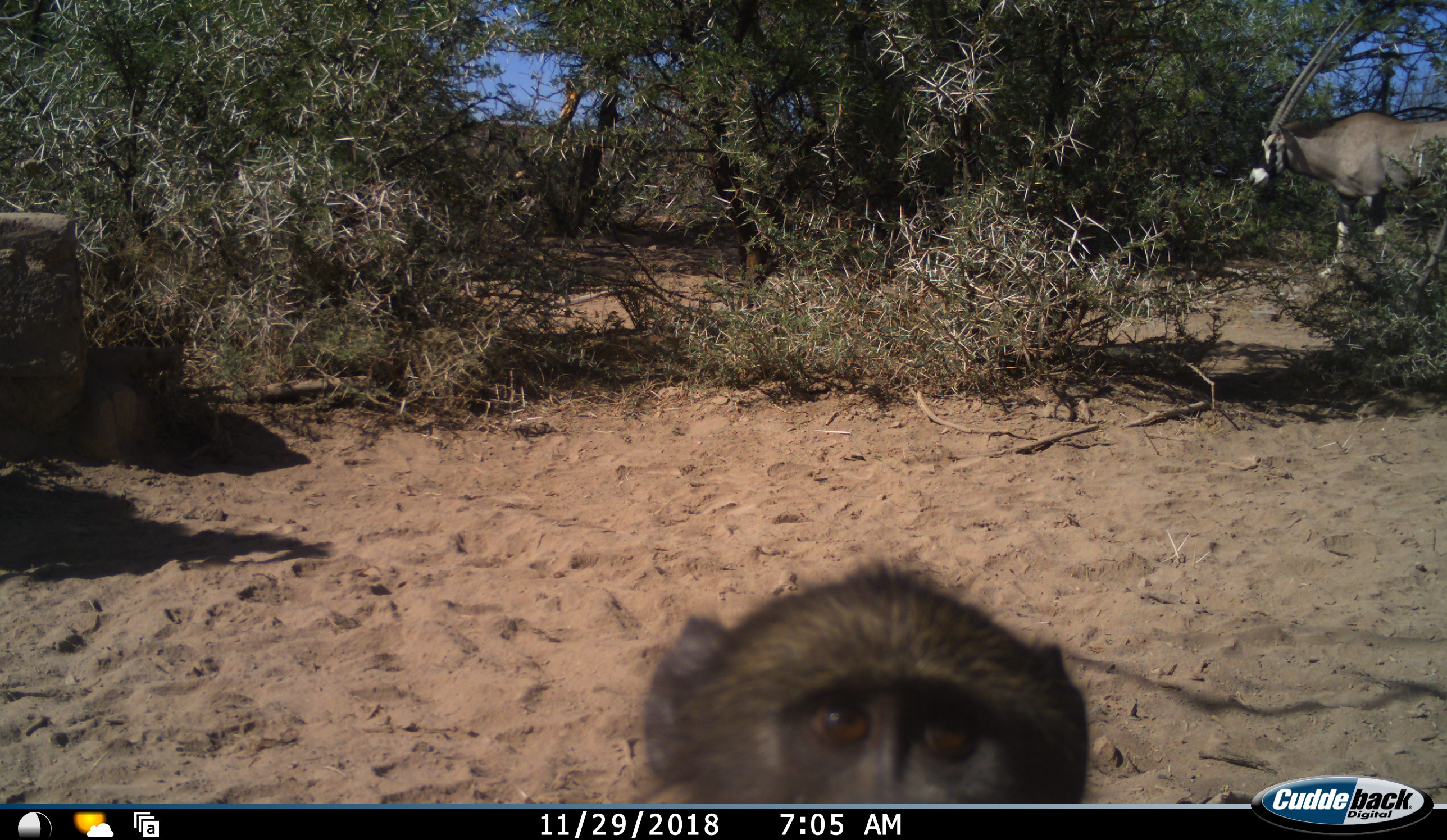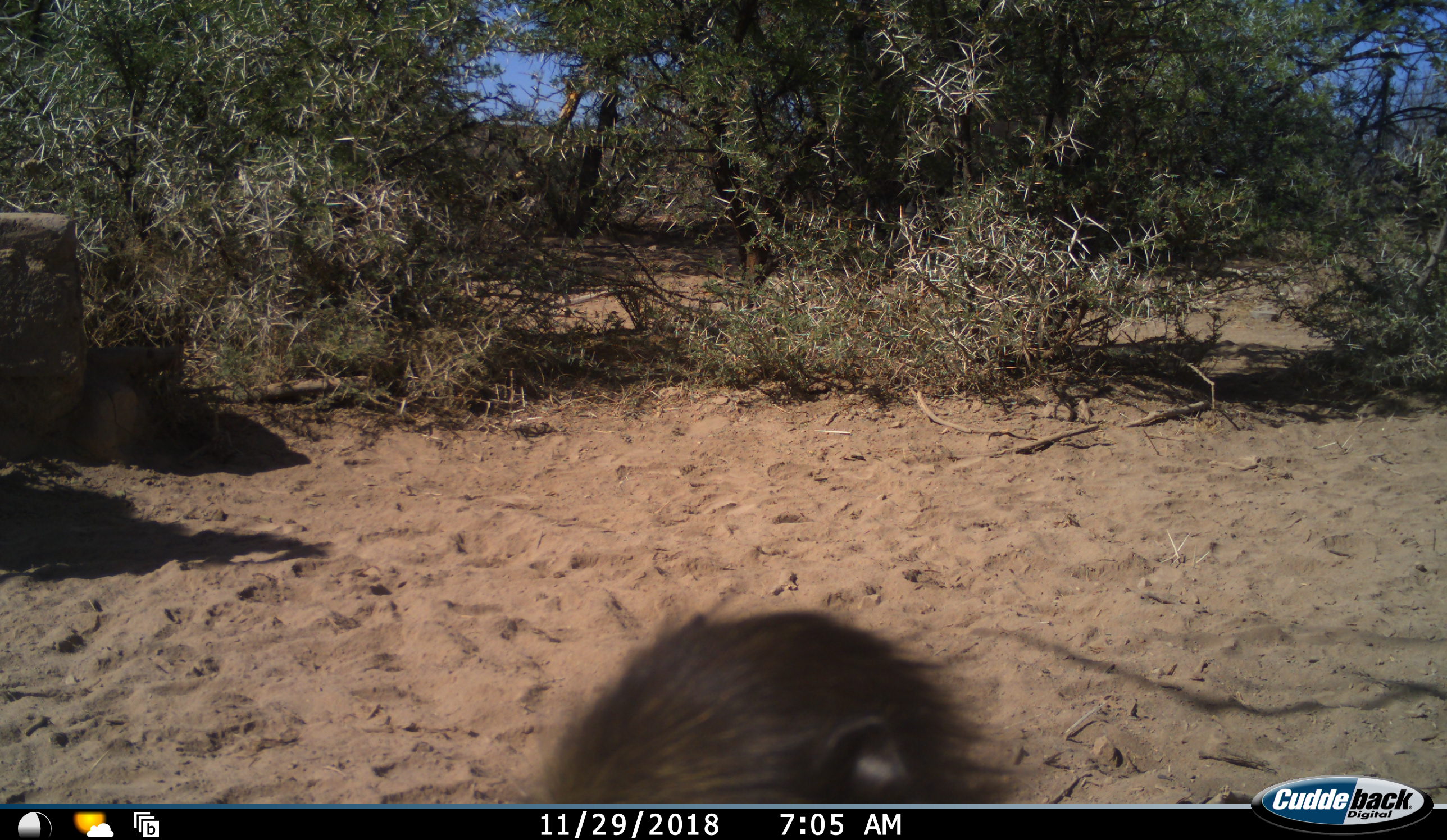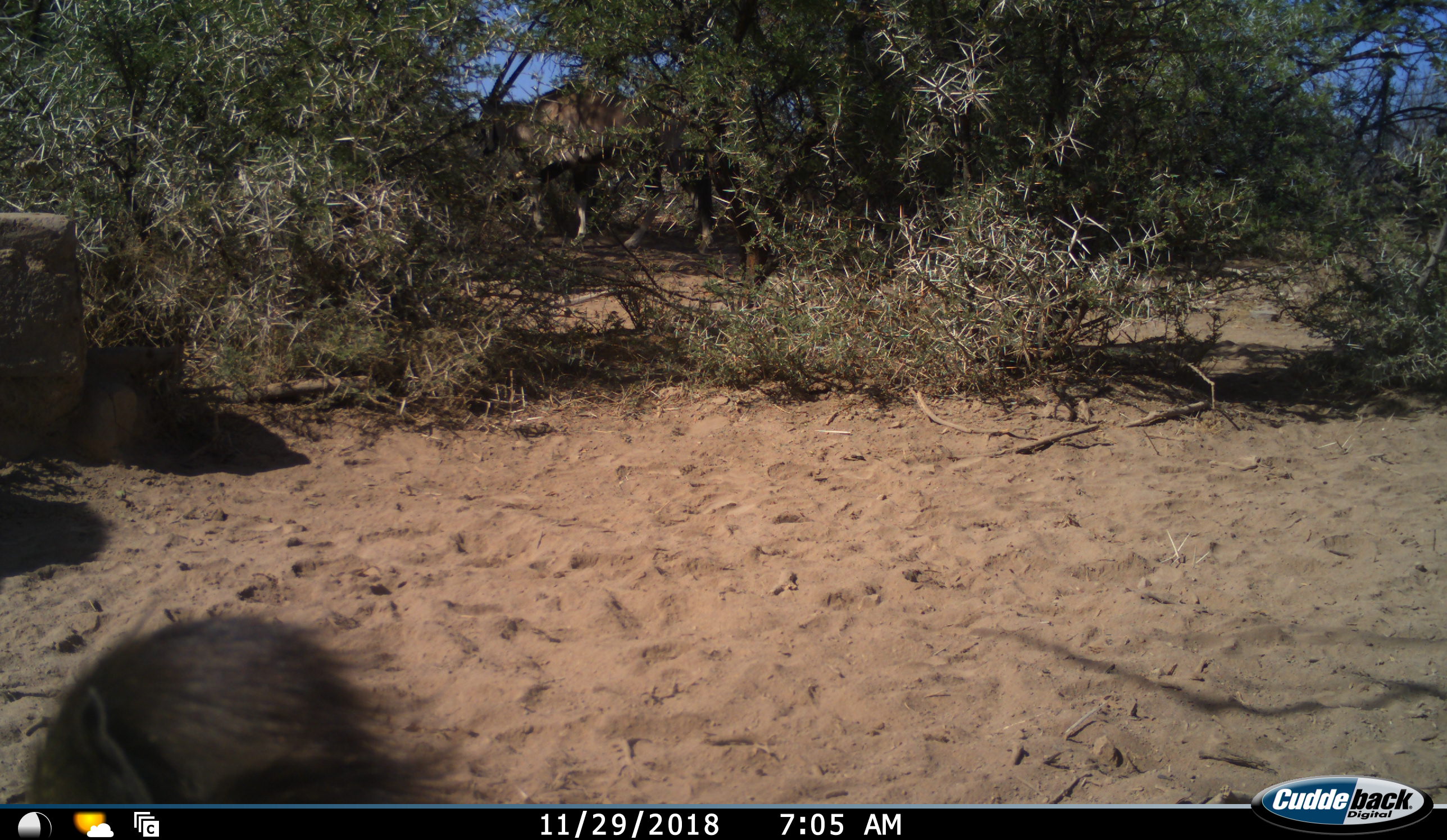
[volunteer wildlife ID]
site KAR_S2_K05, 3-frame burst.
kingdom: Animalia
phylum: Chordata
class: Mammalia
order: Primates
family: Cercopithecidae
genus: Papio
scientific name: Papio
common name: baboon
Baboon (Papio), count 1. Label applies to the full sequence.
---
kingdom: Animalia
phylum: Chordata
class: Mammalia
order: Artiodactyla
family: Bovidae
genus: Oryx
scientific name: Oryx gazella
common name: gemsbok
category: oryx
Oryx (gemsbok) (Oryx gazella), count 1. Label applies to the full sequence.